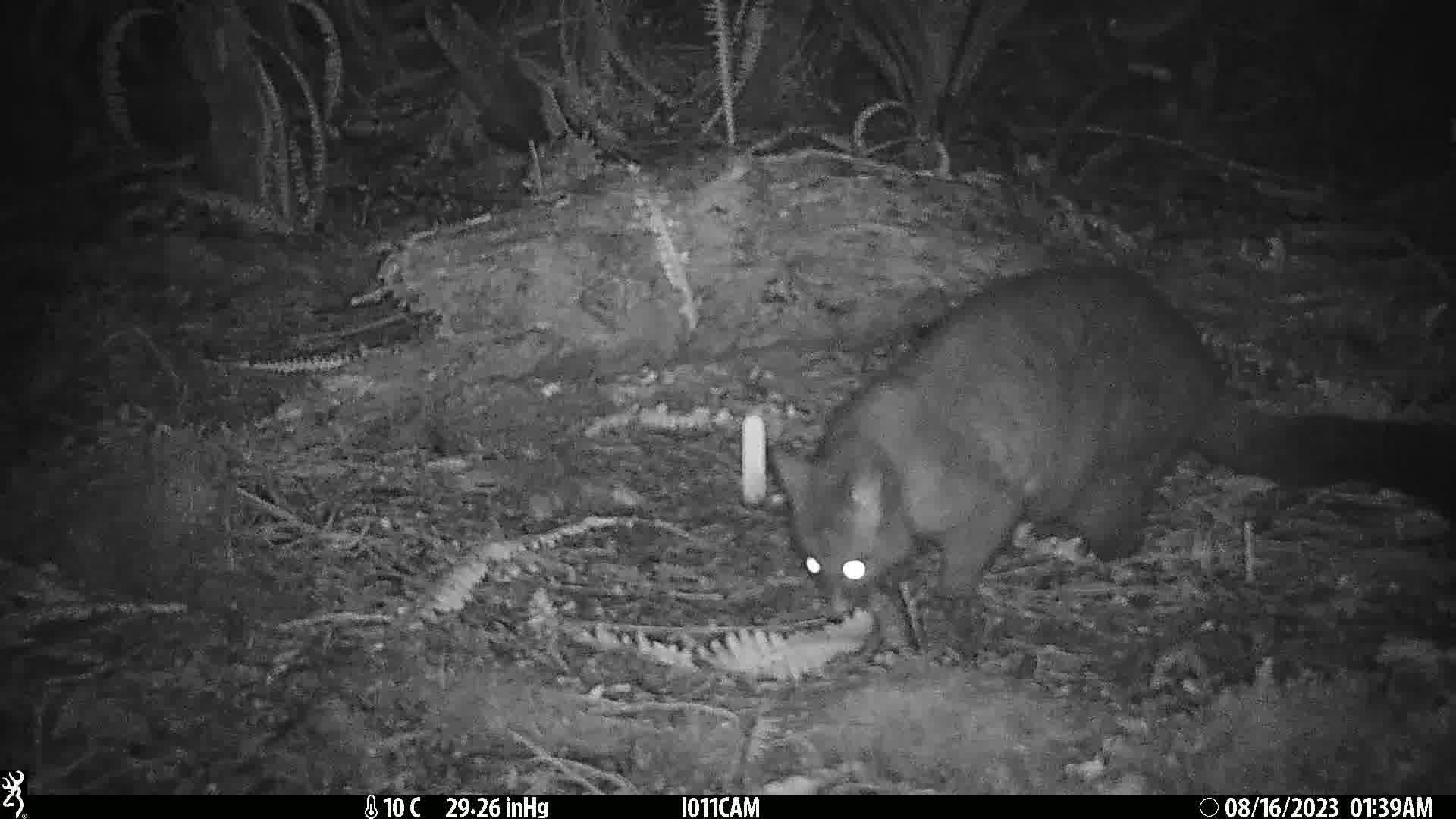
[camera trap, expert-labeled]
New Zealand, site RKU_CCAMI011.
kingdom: Animalia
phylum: Chordata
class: Mammalia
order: Diprotodontia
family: Phalangeridae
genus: Trichosurus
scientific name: Trichosurus vulpecula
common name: common brushtail possum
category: possum